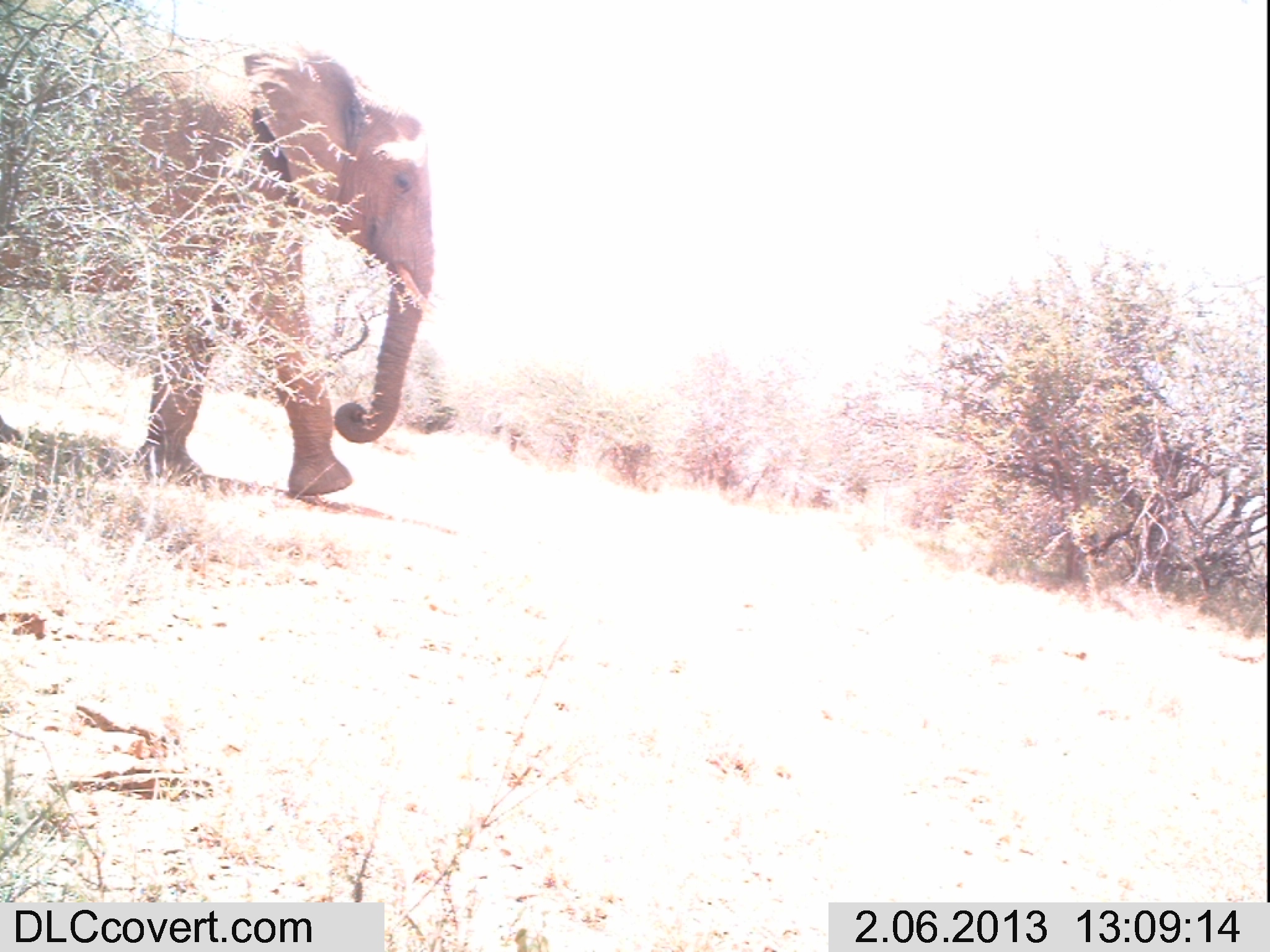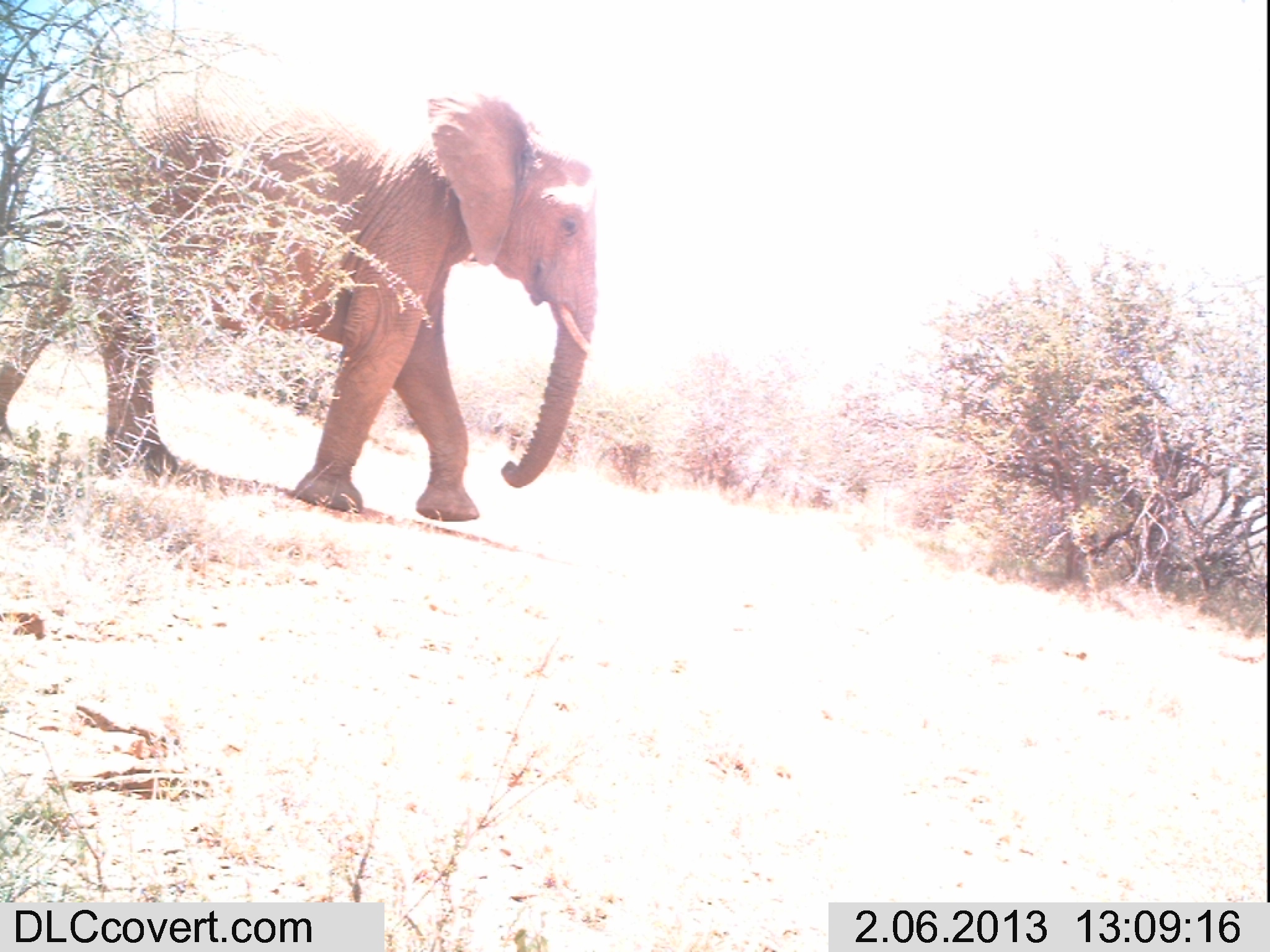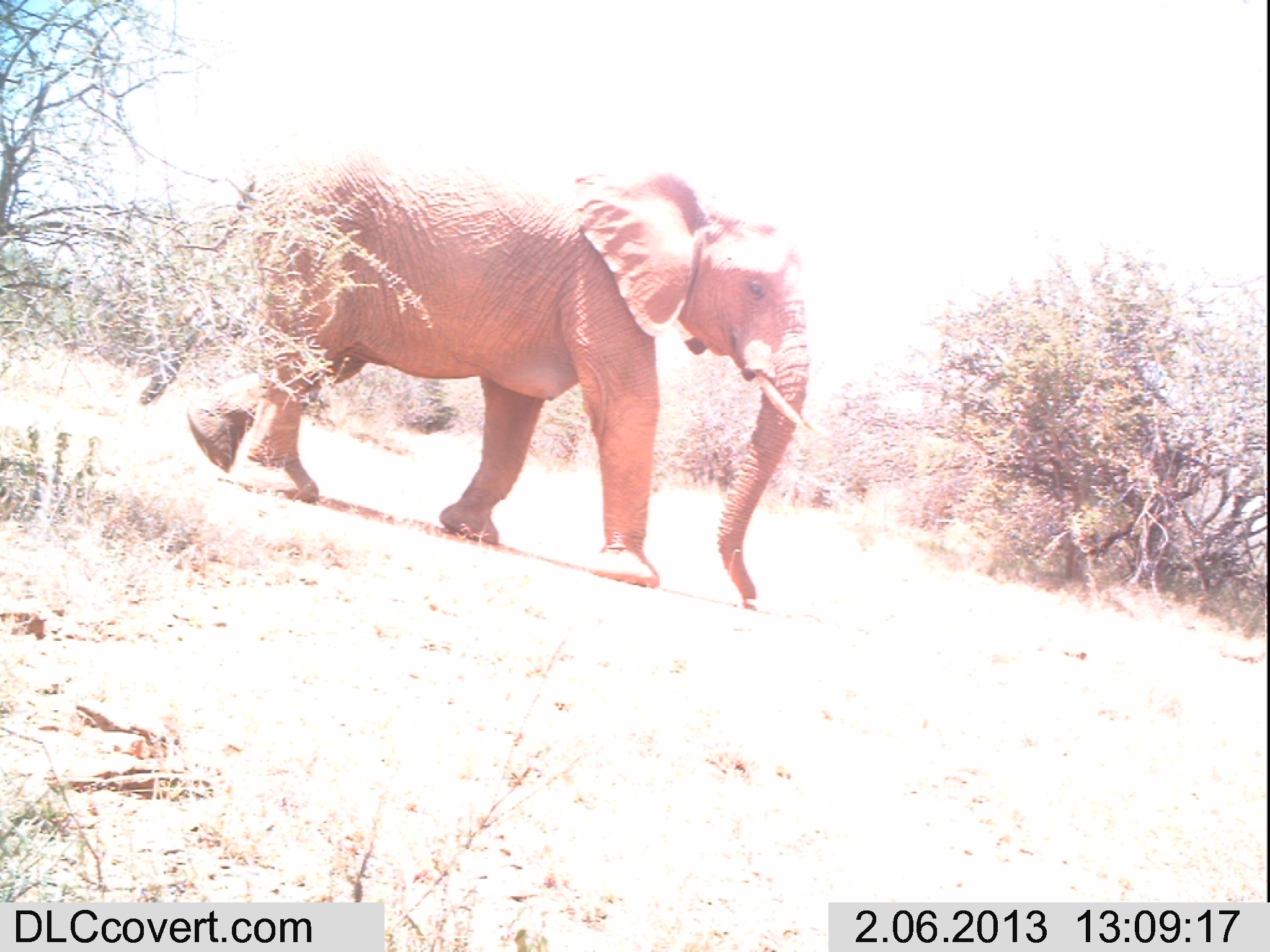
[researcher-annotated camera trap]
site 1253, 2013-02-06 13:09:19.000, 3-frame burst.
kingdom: Animalia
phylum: Chordata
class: Mammalia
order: Proboscidea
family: Elephantidae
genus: Loxodonta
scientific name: Loxodonta africana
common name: african bush elephant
Loxodonta africana (african bush elephant), count 1.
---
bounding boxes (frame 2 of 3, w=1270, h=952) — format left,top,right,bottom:
loxodonta africana: 0,24,604,522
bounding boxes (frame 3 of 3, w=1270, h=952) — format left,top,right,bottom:
loxodonta africana: 135,144,814,611